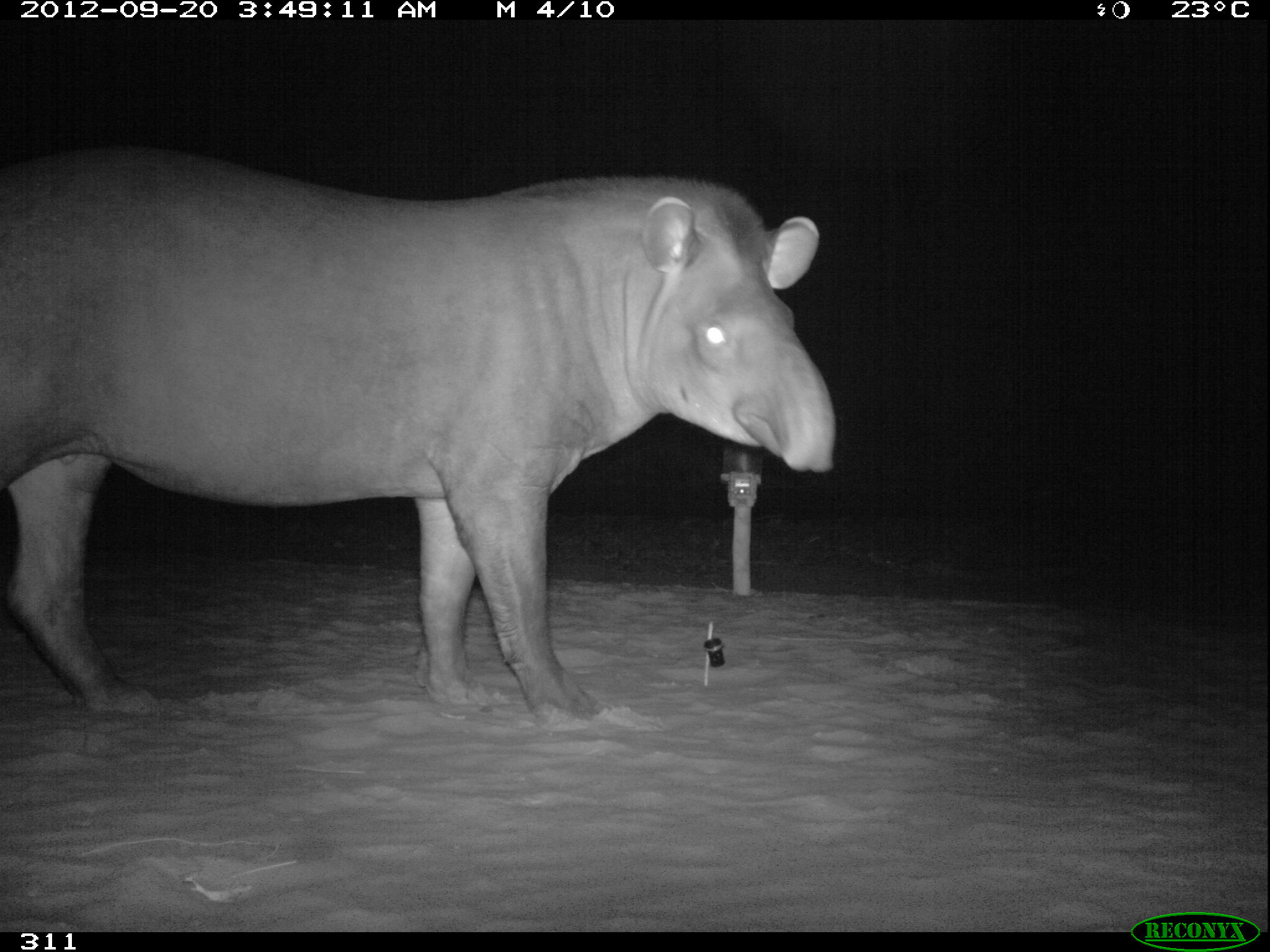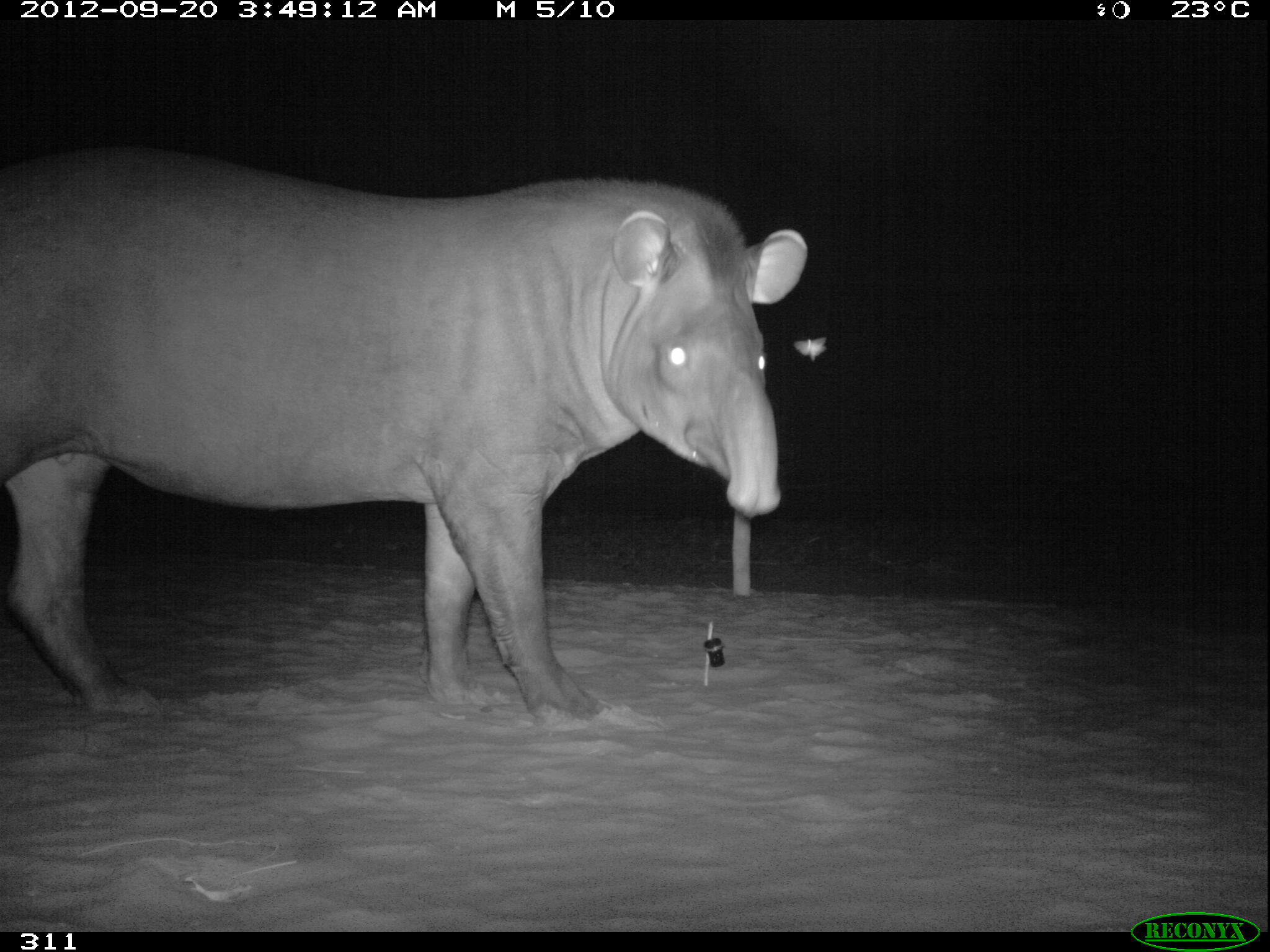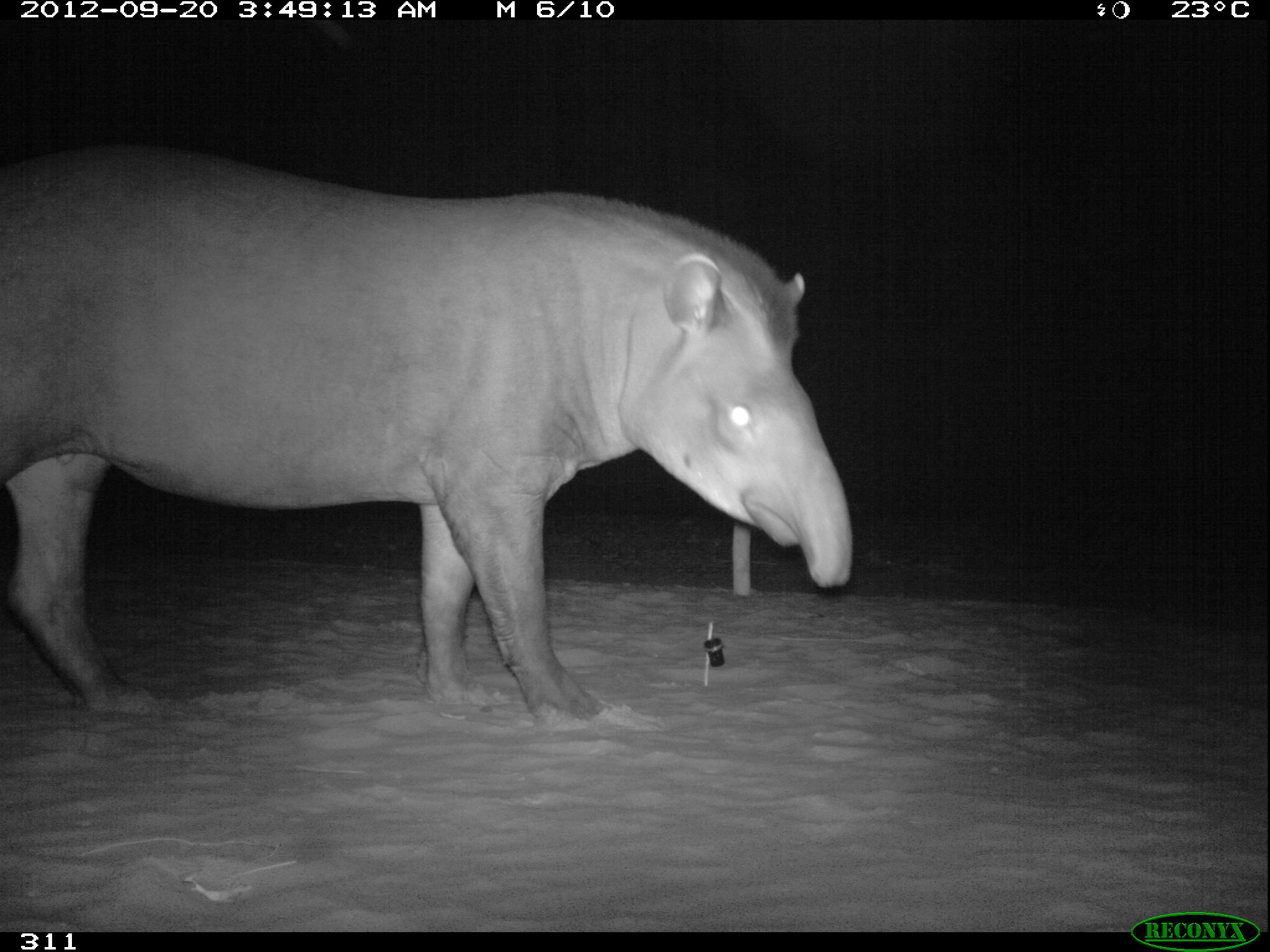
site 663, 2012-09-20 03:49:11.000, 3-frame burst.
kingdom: Animalia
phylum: Chordata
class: Mammalia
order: Perissodactyla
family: Tapiridae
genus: Tapirus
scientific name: Tapirus terrestris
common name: south american tapir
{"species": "Tapirus terrestris (south american tapir)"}